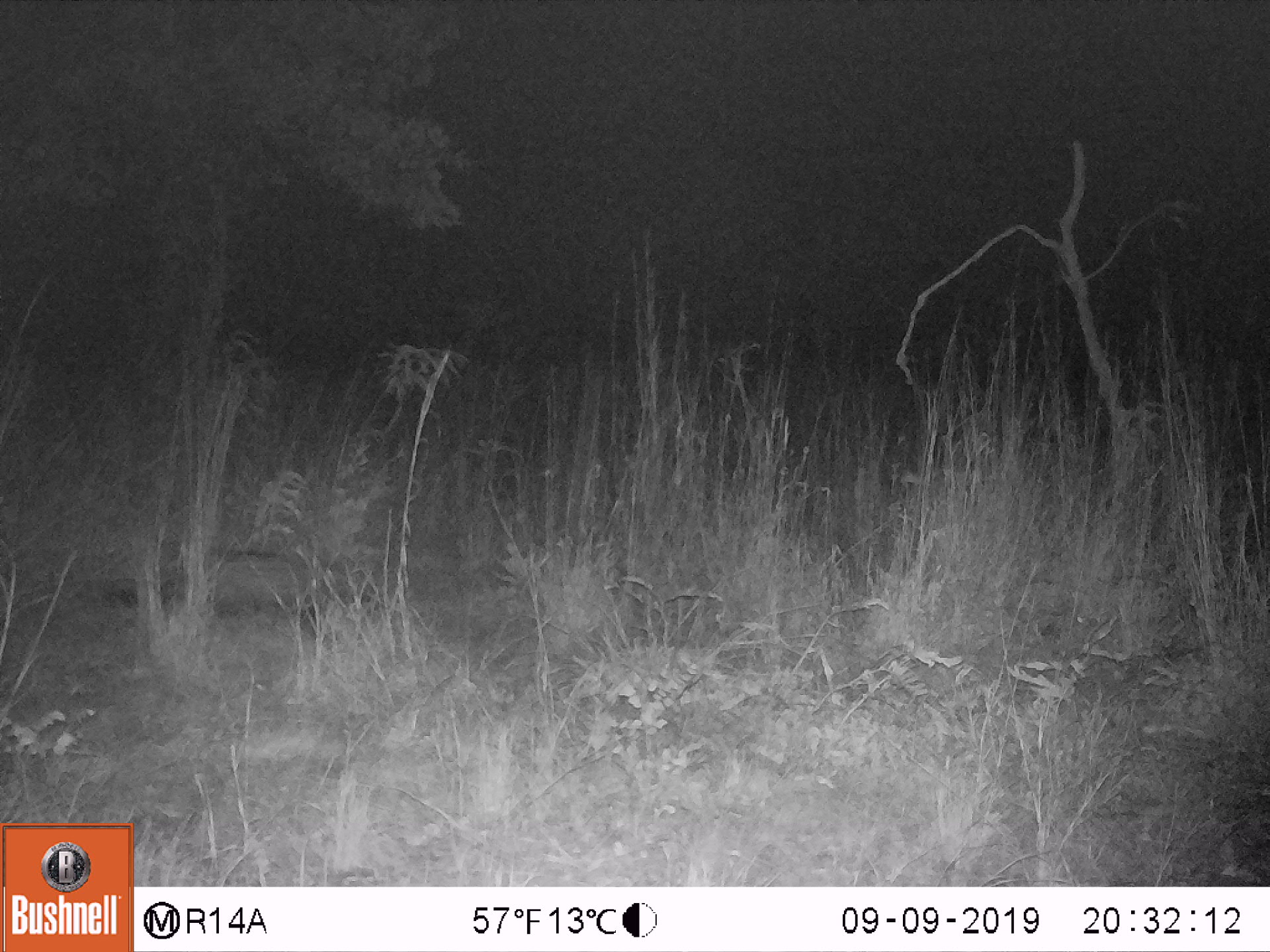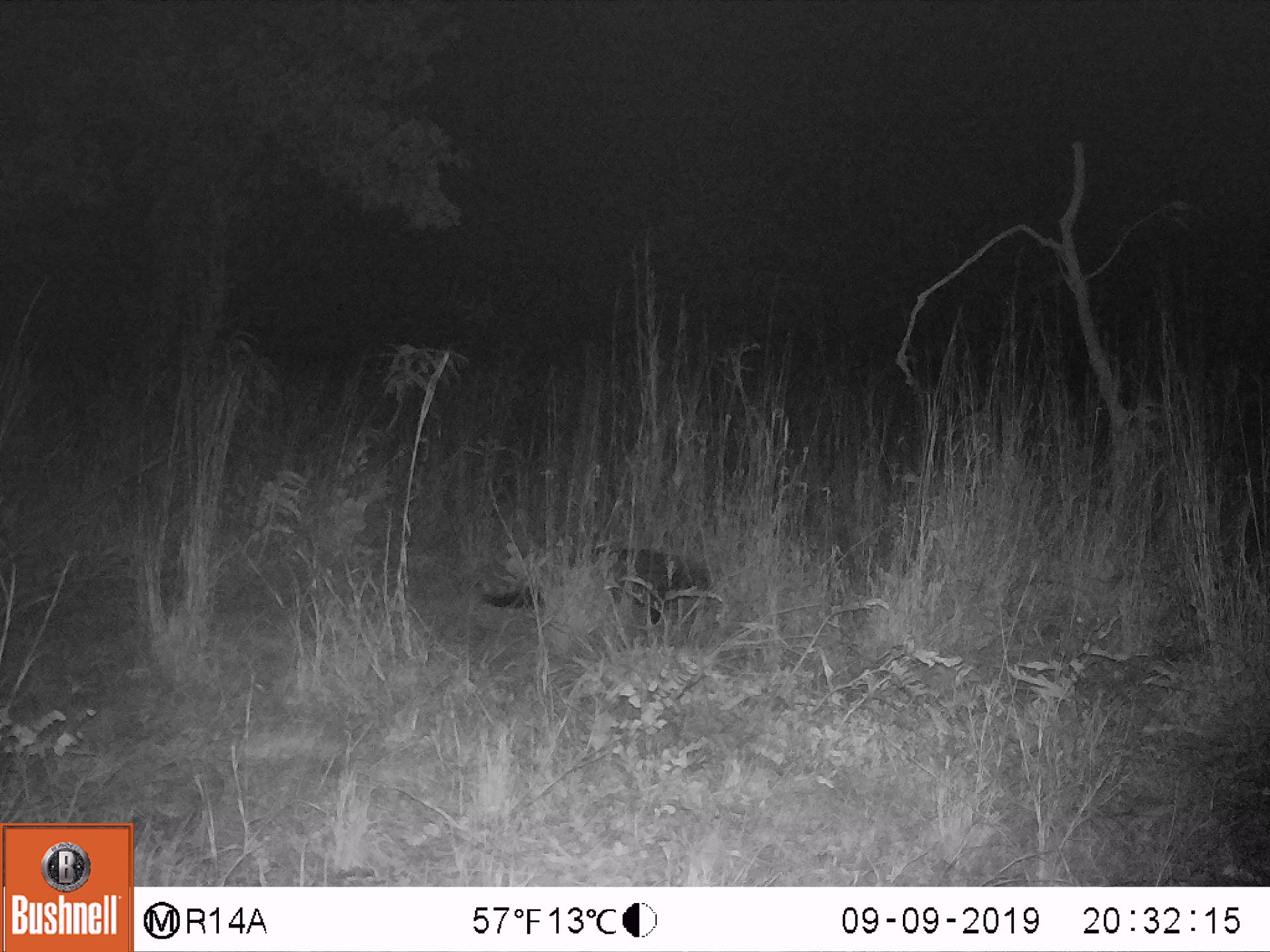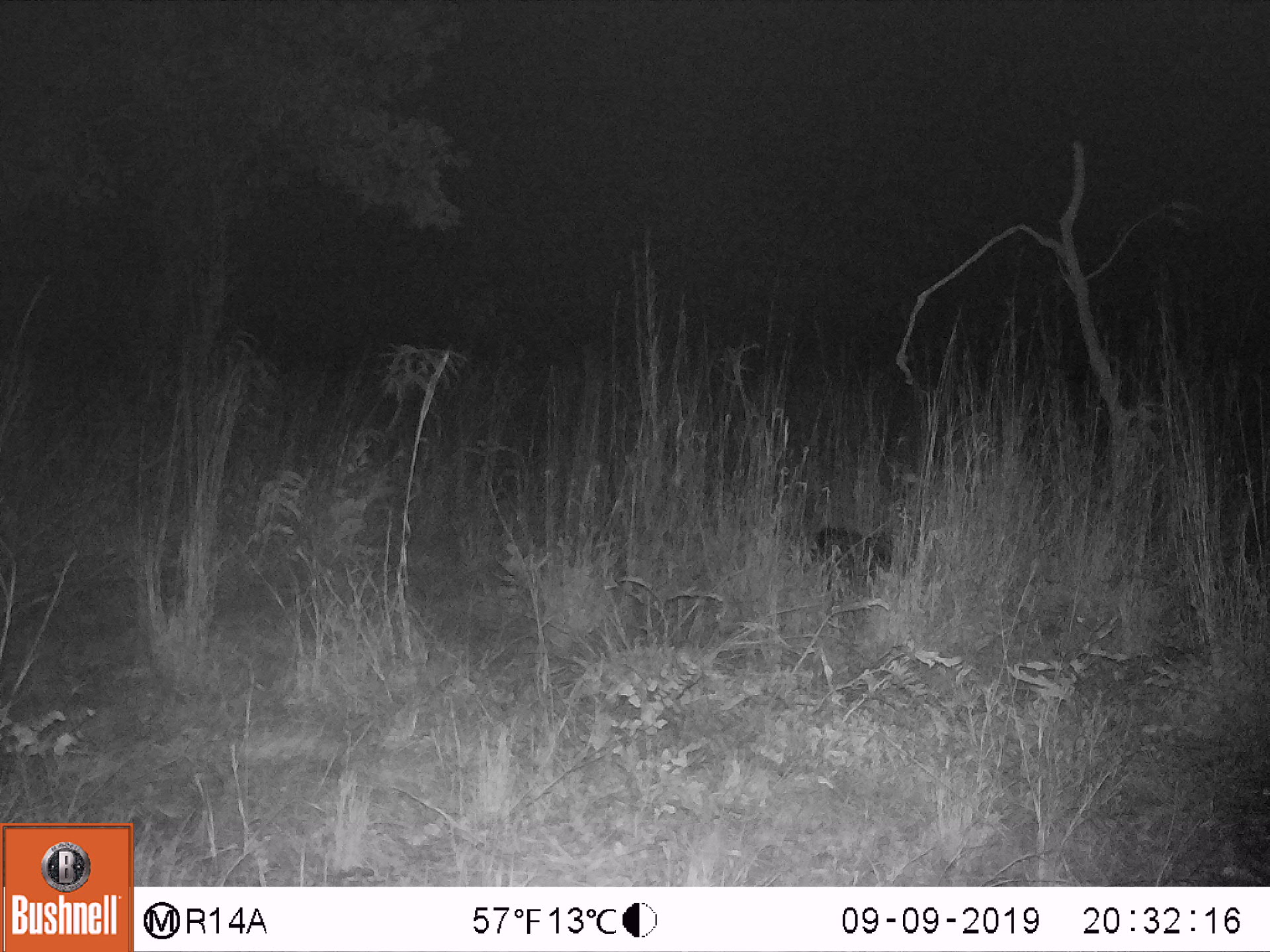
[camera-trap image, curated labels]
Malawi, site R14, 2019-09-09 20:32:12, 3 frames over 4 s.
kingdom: Animalia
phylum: Chordata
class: Mammalia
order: Carnivora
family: Viverridae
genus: Civettictis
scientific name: Civettictis civetta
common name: african civet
African civet (Civettictis civetta), count 1.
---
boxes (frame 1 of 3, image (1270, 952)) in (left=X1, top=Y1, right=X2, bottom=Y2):
african civet: (left=96, top=544, right=389, bottom=657)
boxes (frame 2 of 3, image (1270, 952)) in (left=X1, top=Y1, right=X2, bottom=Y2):
african civet: (left=474, top=544, right=720, bottom=645)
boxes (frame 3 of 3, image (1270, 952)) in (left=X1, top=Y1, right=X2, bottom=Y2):
african civet: (left=806, top=517, right=919, bottom=590)